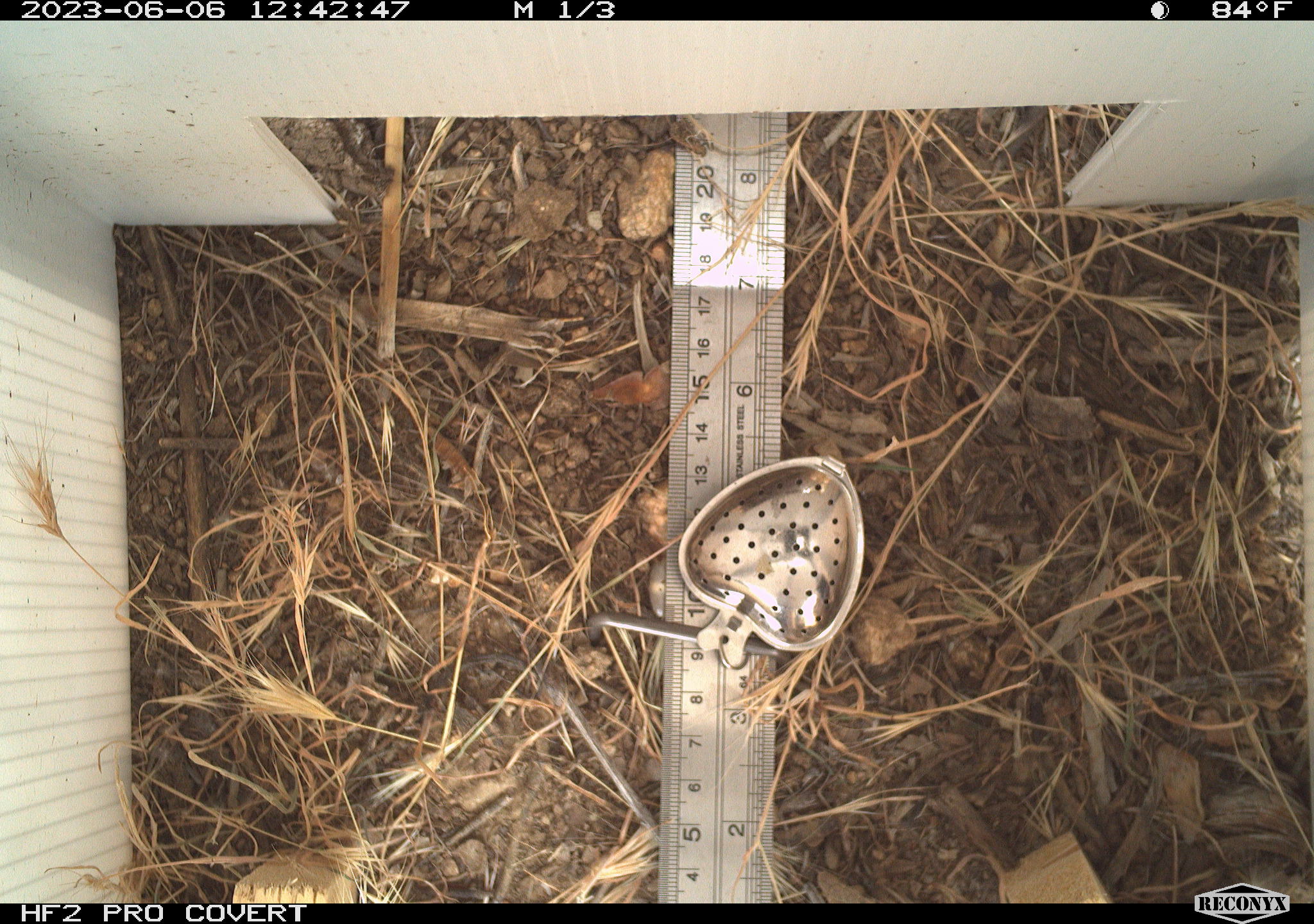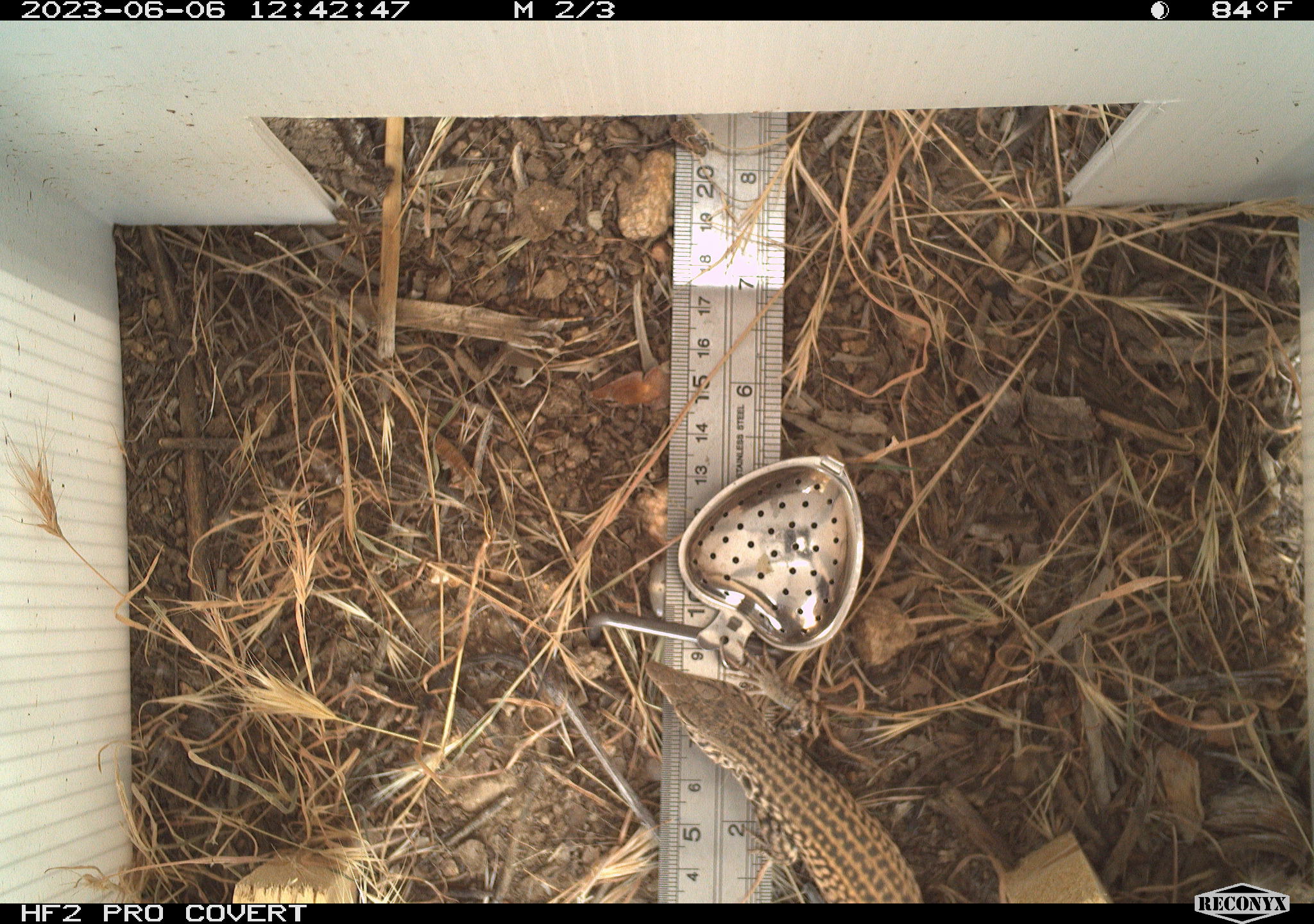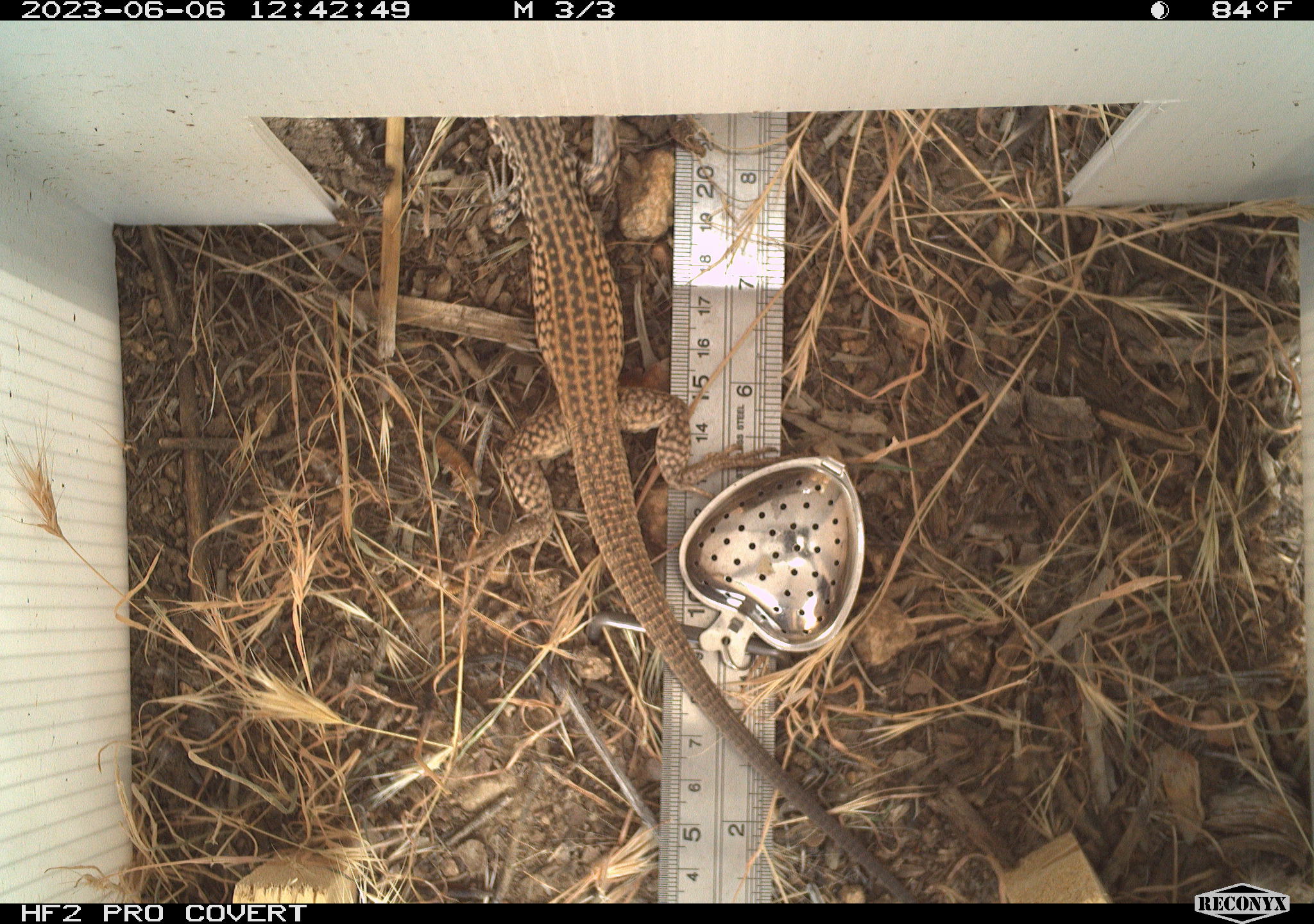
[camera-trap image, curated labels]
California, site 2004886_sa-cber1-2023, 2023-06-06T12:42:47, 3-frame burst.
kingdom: Animalia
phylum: Chordata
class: Reptilia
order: Squamata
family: Teiidae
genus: Aspidoscelis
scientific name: Aspidoscelis tigris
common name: western whiptail